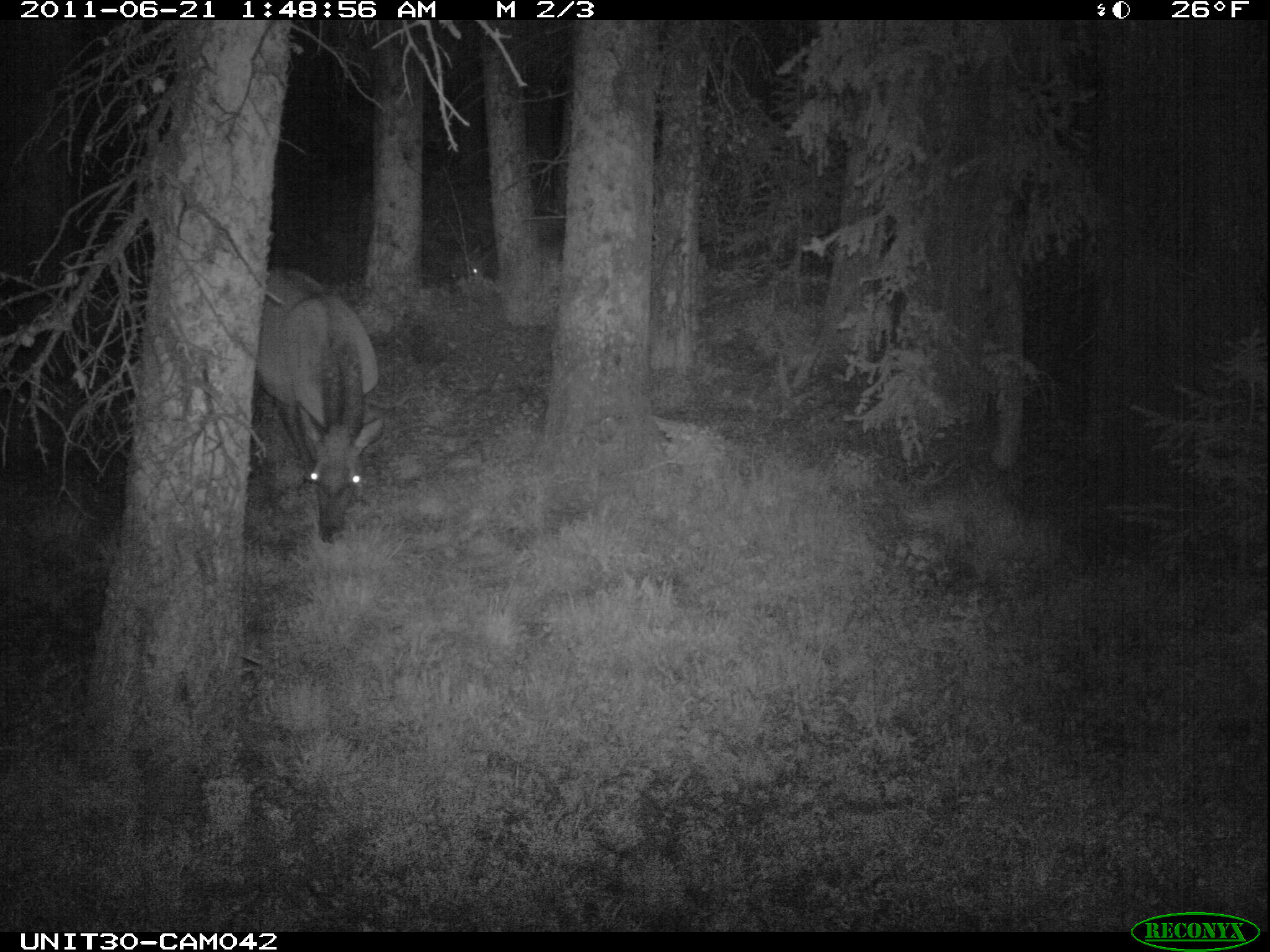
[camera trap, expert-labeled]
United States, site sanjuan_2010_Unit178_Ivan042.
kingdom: Animalia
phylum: Chordata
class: Mammalia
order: Artiodactyla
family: Cervidae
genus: Cervus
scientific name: Cervus elaphus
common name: red deer